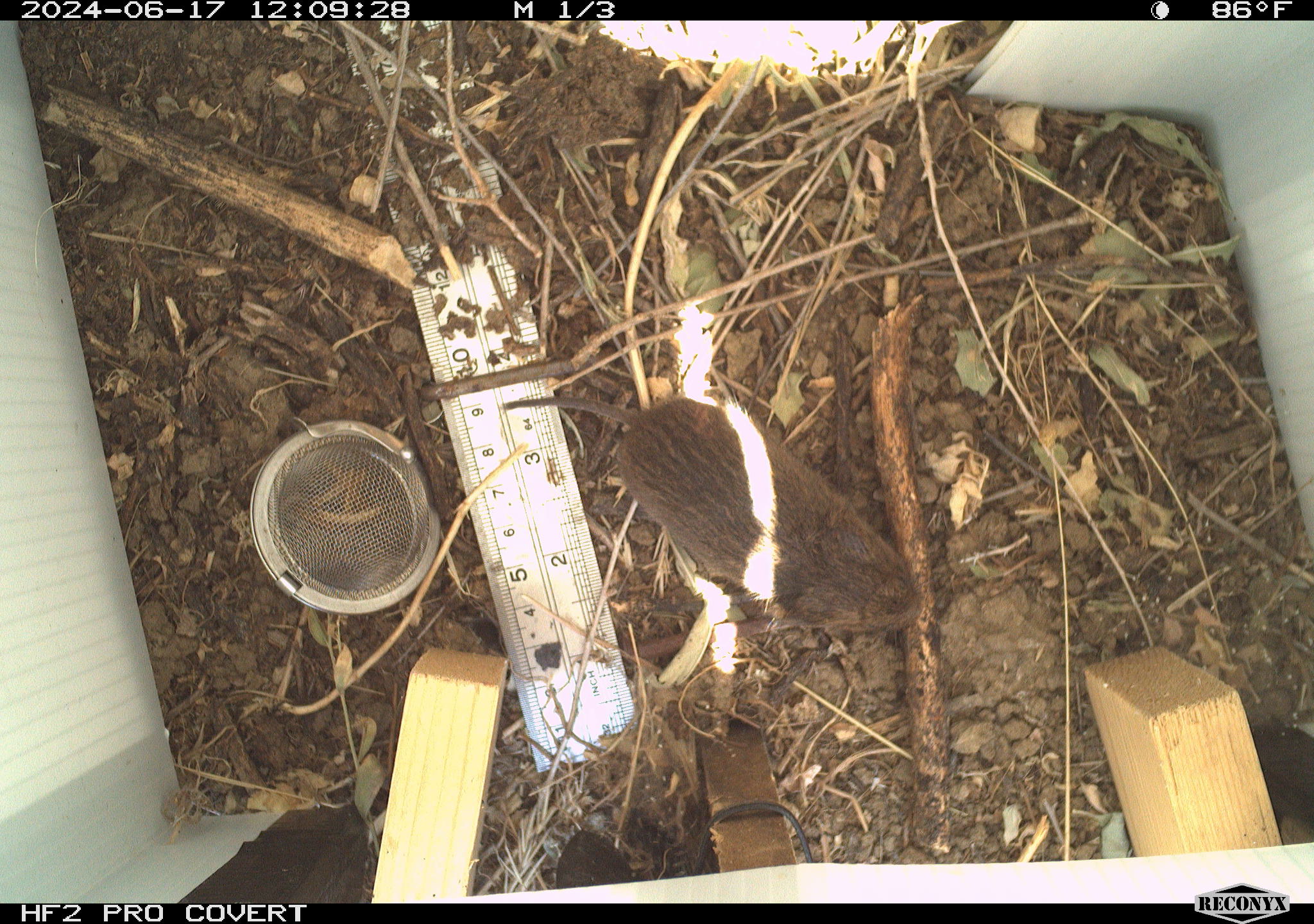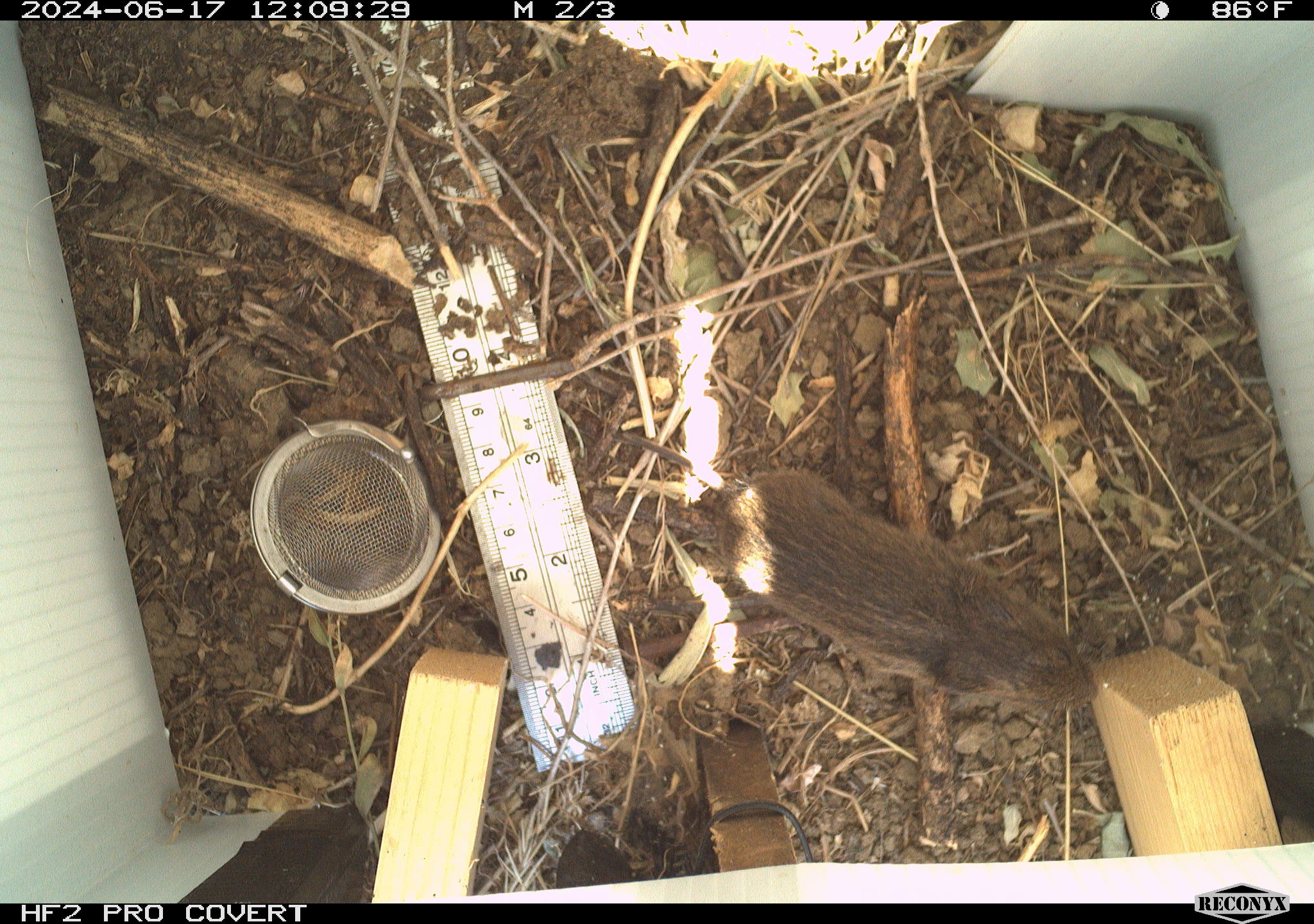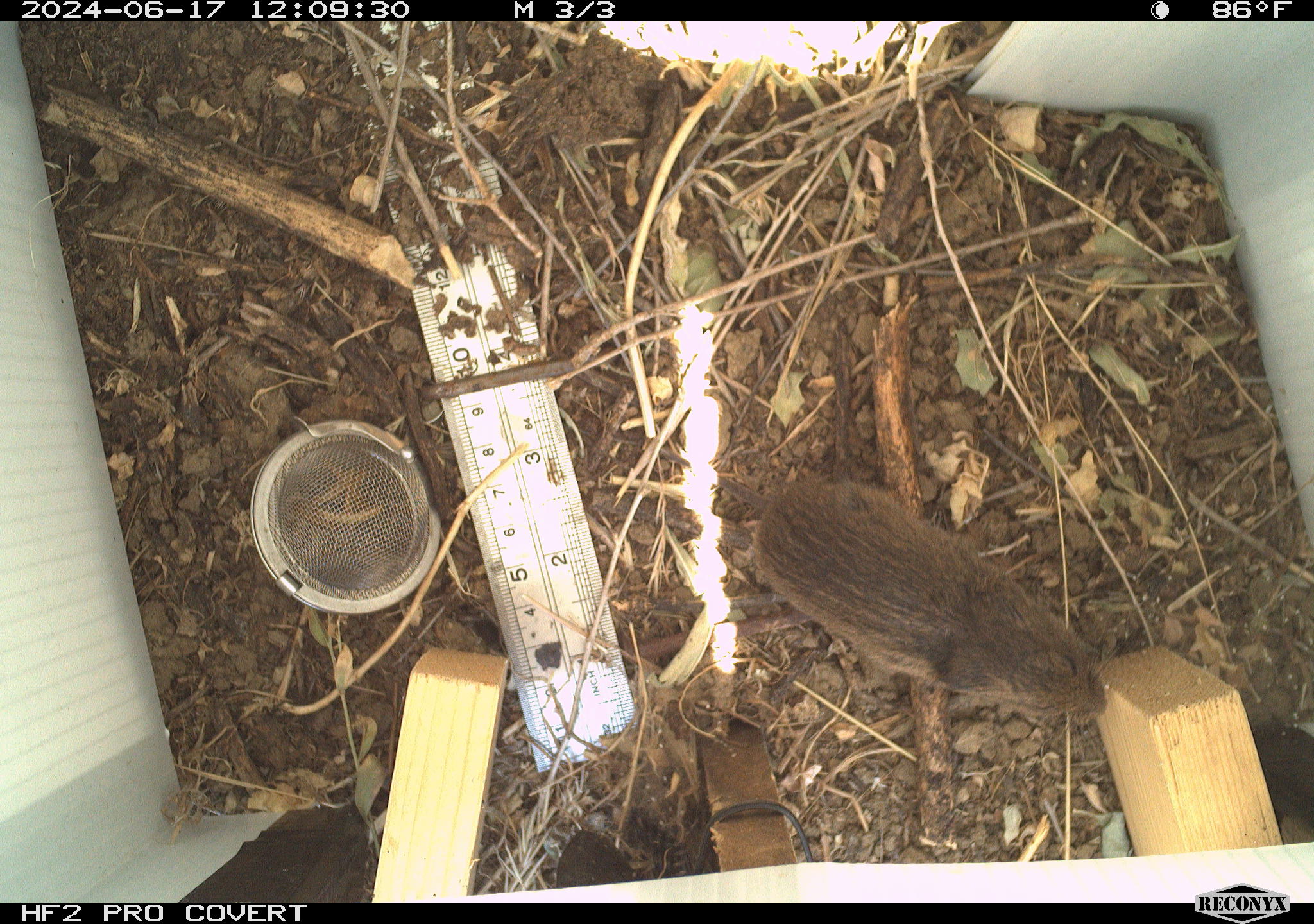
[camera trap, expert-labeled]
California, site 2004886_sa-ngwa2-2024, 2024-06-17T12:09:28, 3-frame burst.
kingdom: Animalia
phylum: Chordata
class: Mammalia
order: Rodentia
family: Cricetidae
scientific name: Arvicolinae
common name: voles, lemmings, and muskrats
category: arvicolinae subfamily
Arvicolinae subfamily (voles, lemmings, and muskrats) (Arvicolinae).